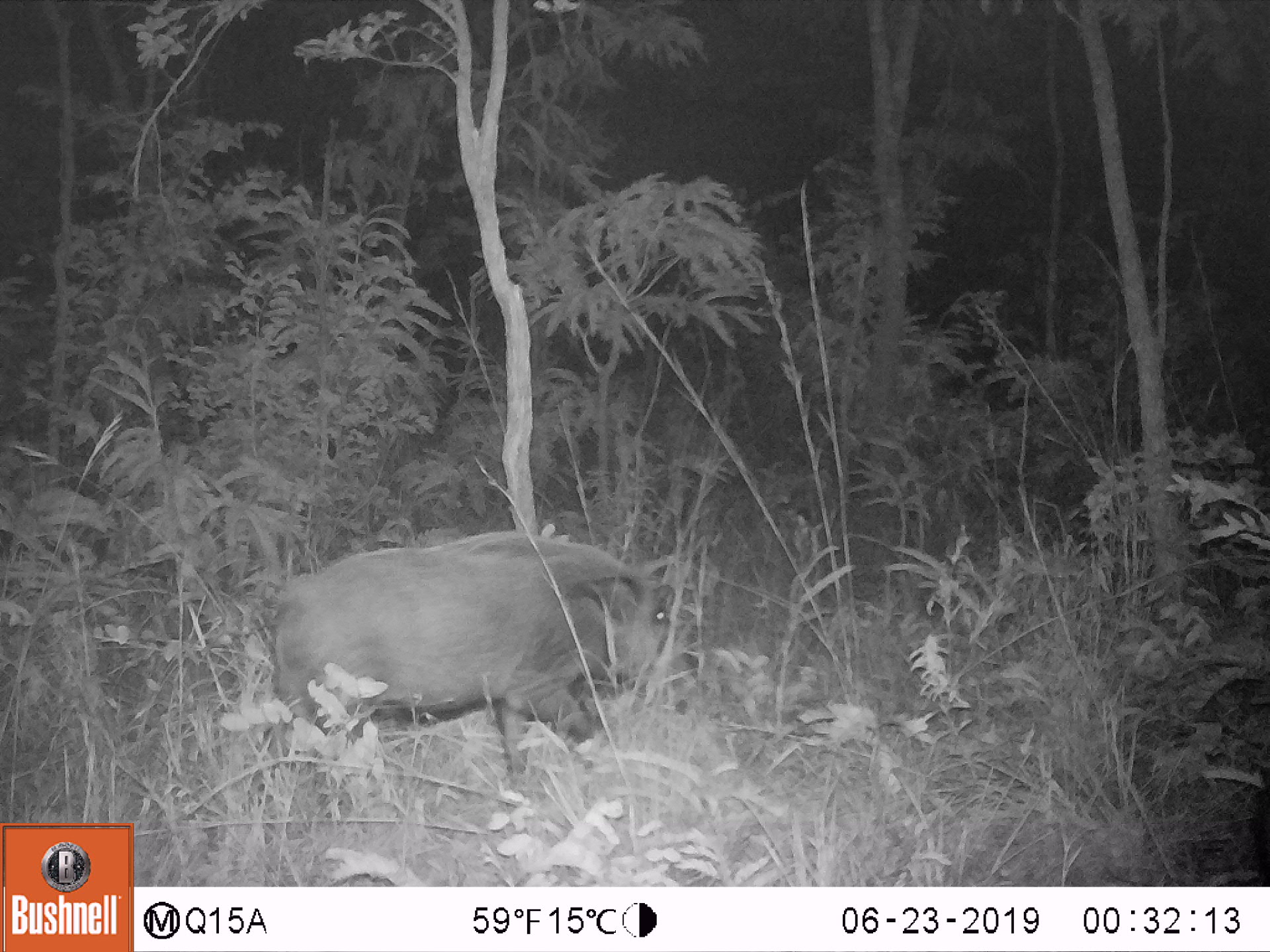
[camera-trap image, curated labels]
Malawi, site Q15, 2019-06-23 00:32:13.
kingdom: Animalia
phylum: Chordata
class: Mammalia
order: Artiodactyla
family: Suidae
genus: Potamochoerus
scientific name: Potamochoerus larvatus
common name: bushpig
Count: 1.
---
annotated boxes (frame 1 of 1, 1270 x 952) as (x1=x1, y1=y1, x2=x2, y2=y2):
bushpig: (x1=264, y1=529, x2=691, y2=784)